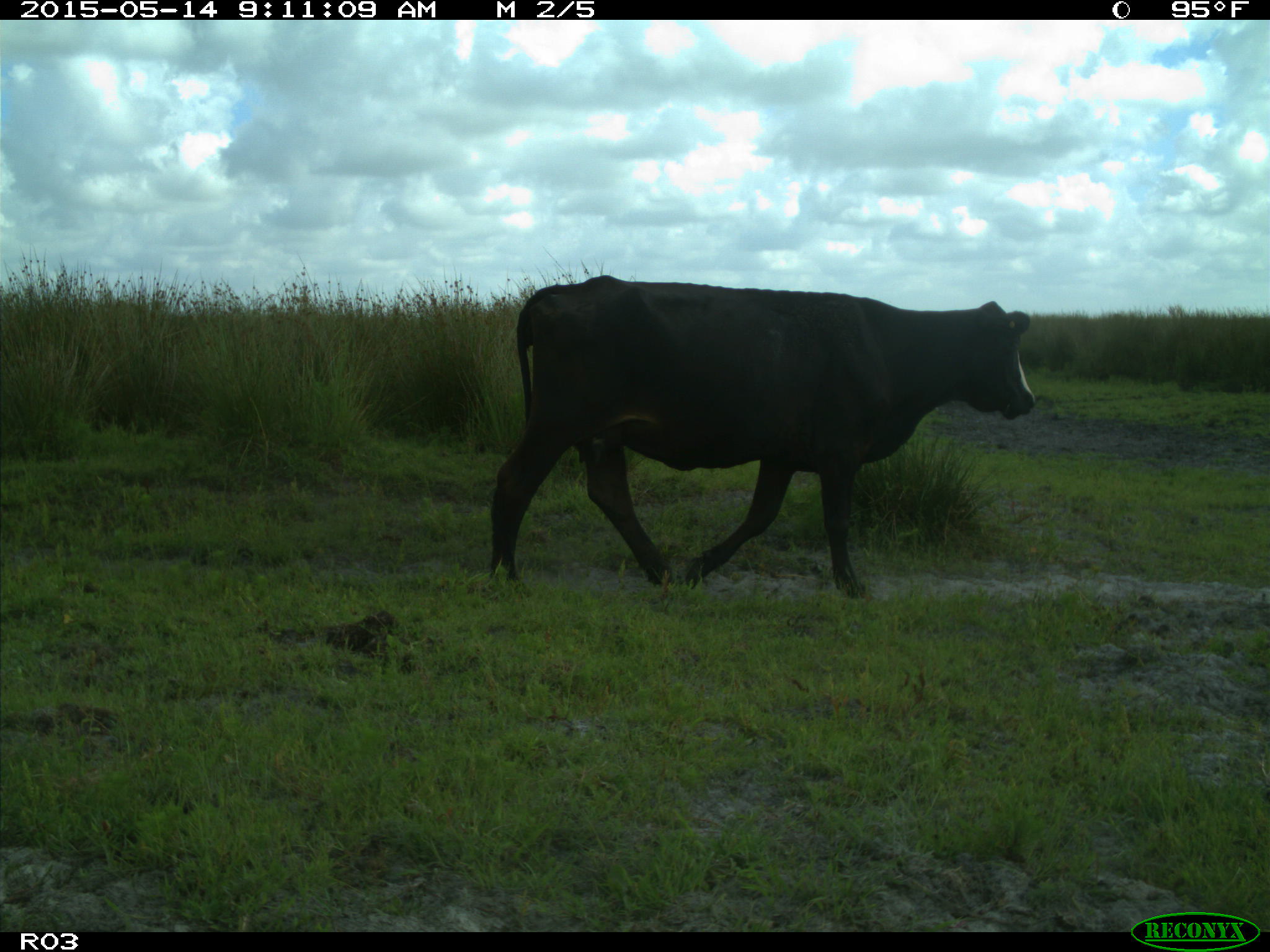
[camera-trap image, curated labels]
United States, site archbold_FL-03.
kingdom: Animalia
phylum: Chordata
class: Mammalia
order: Artiodactyla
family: Bovidae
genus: Bos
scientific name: Bos taurus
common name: domestic cow